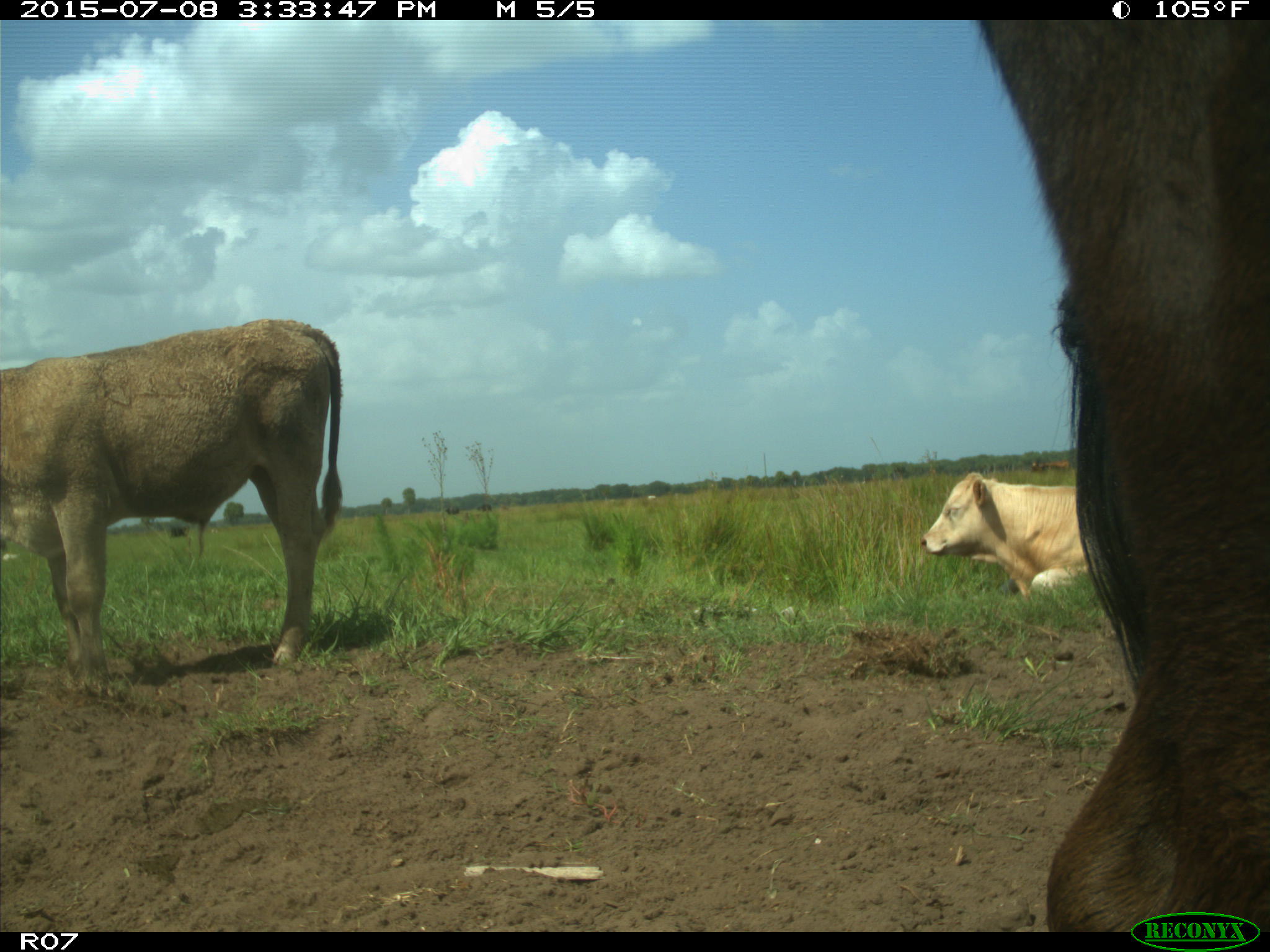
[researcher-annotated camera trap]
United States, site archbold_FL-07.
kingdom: Animalia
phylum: Chordata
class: Mammalia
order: Artiodactyla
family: Bovidae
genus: Bos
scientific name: Bos taurus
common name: domestic cow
Bos taurus (domestic cow).